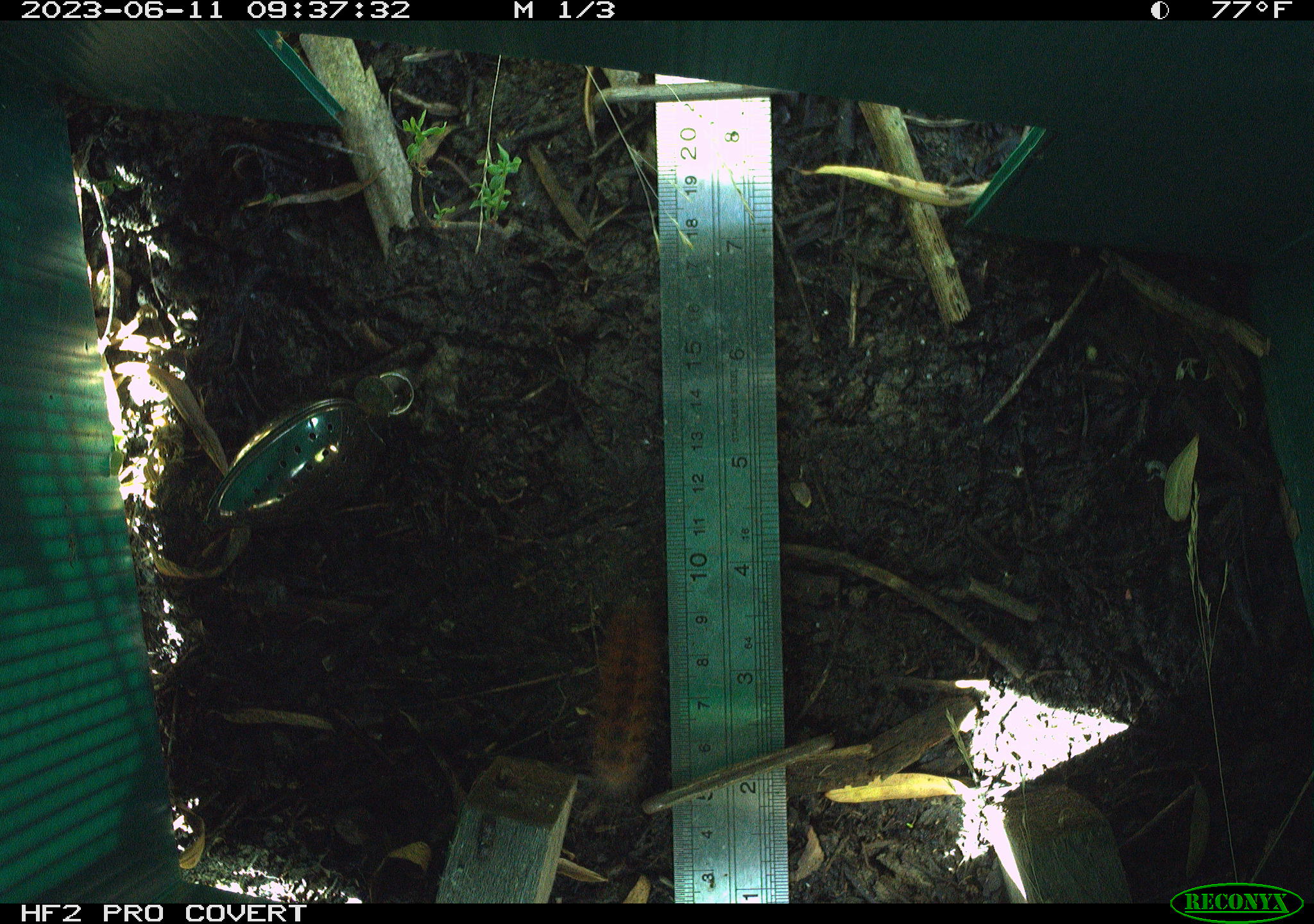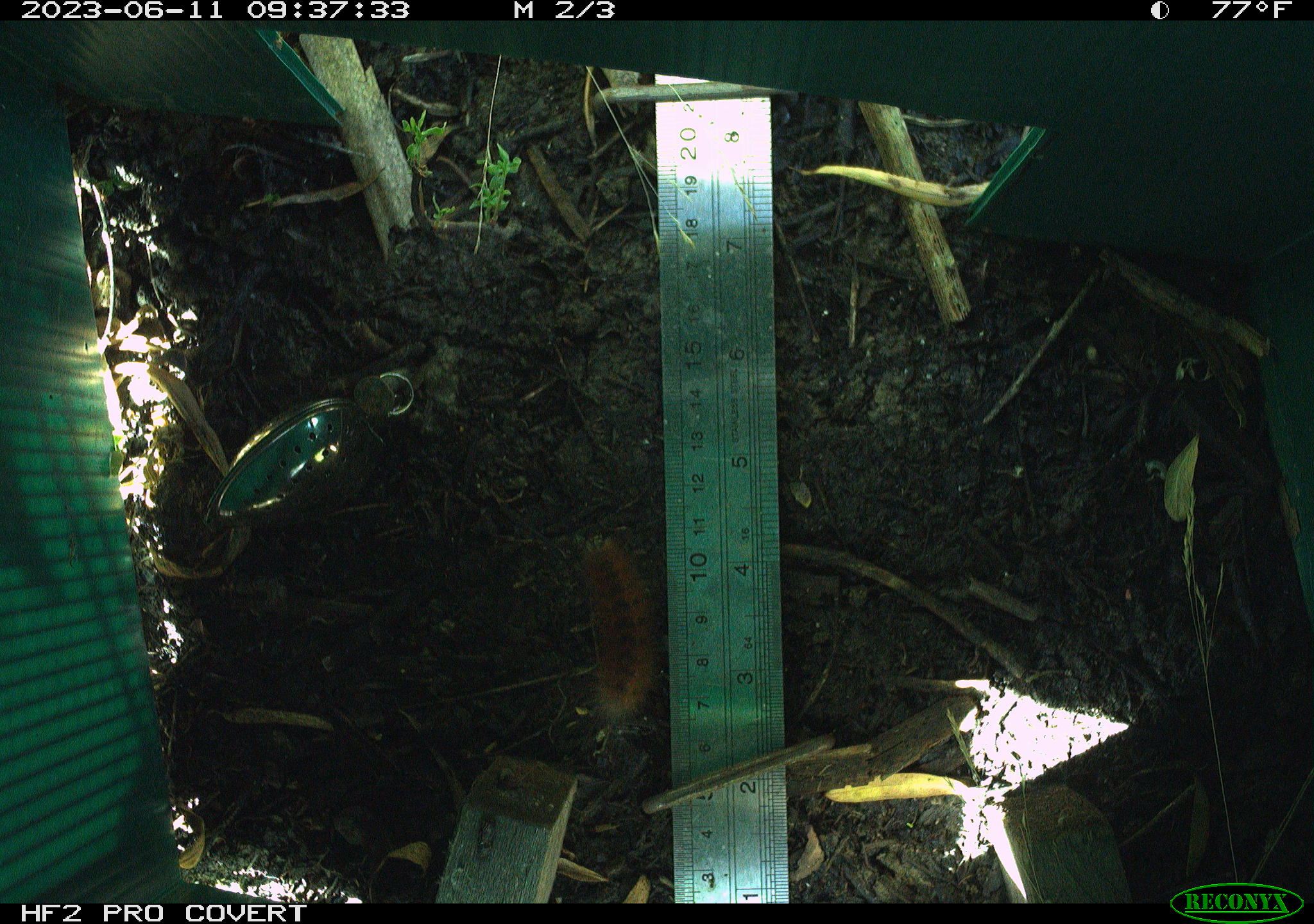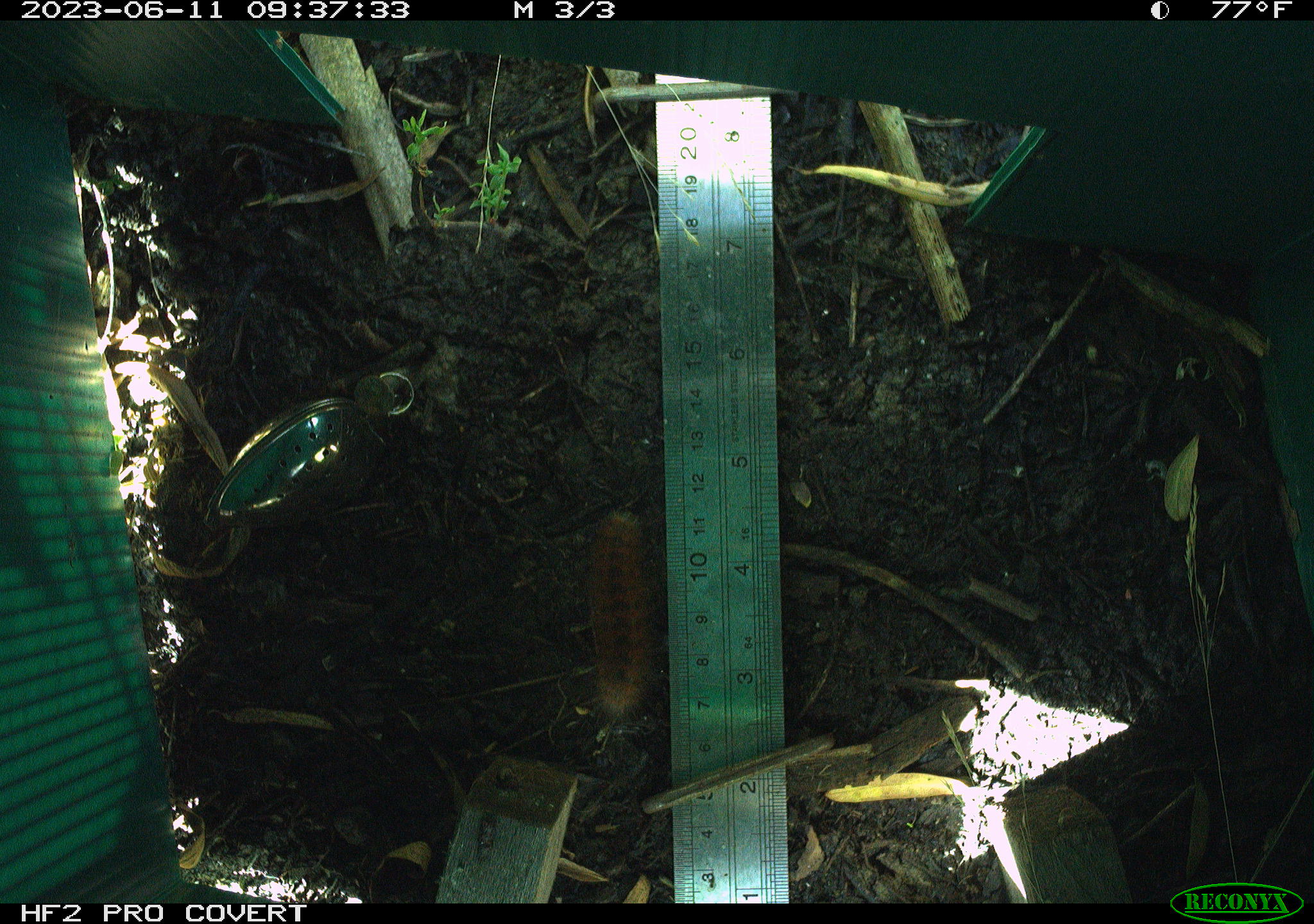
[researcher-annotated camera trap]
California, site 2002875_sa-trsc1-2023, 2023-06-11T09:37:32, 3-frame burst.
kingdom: Animalia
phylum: Arthropoda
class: Insecta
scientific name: Insecta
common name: insect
Insect (Insecta).